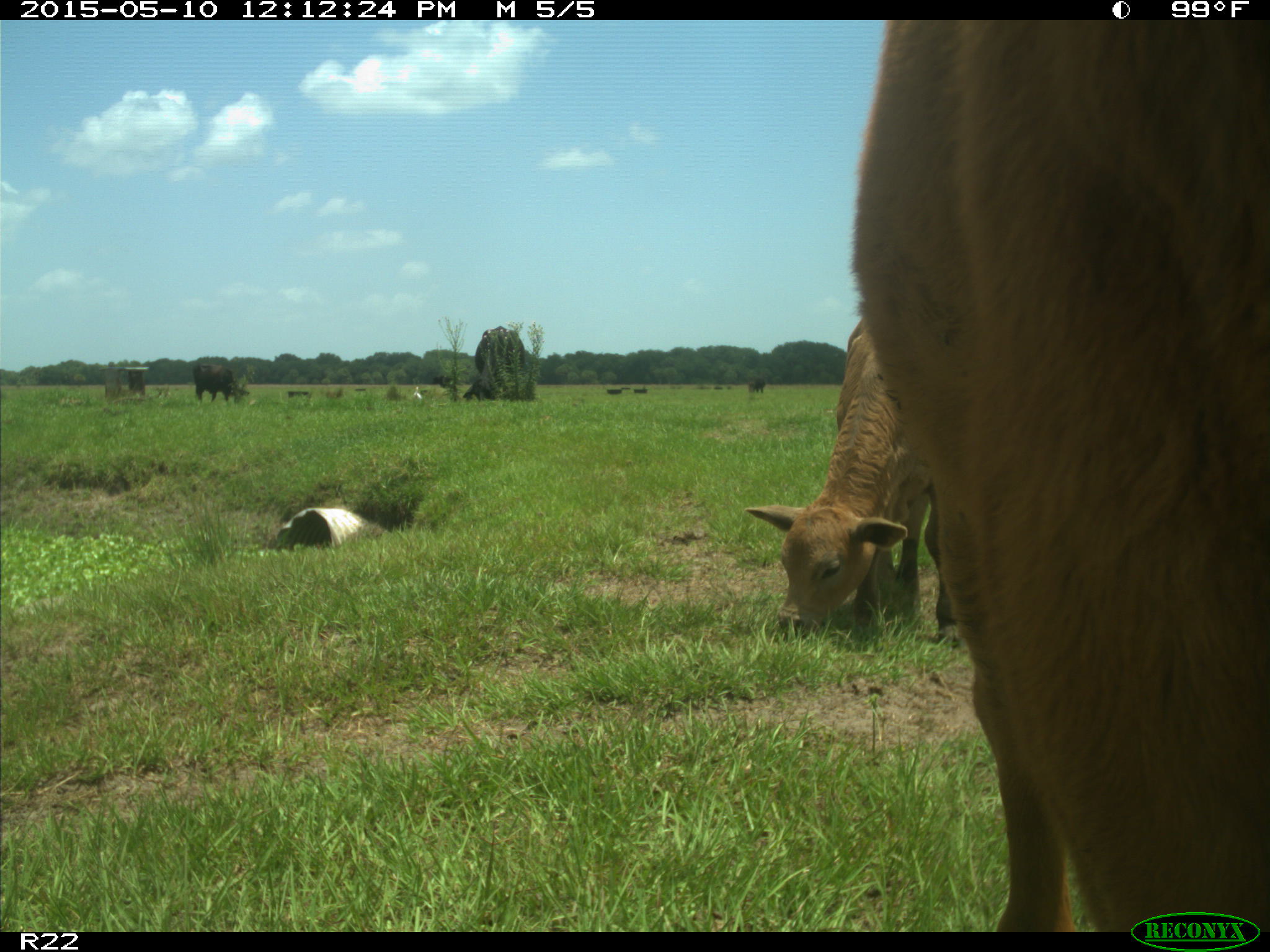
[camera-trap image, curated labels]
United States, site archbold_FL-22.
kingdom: Animalia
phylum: Chordata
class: Mammalia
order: Artiodactyla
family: Bovidae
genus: Bos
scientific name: Bos taurus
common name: domestic cow